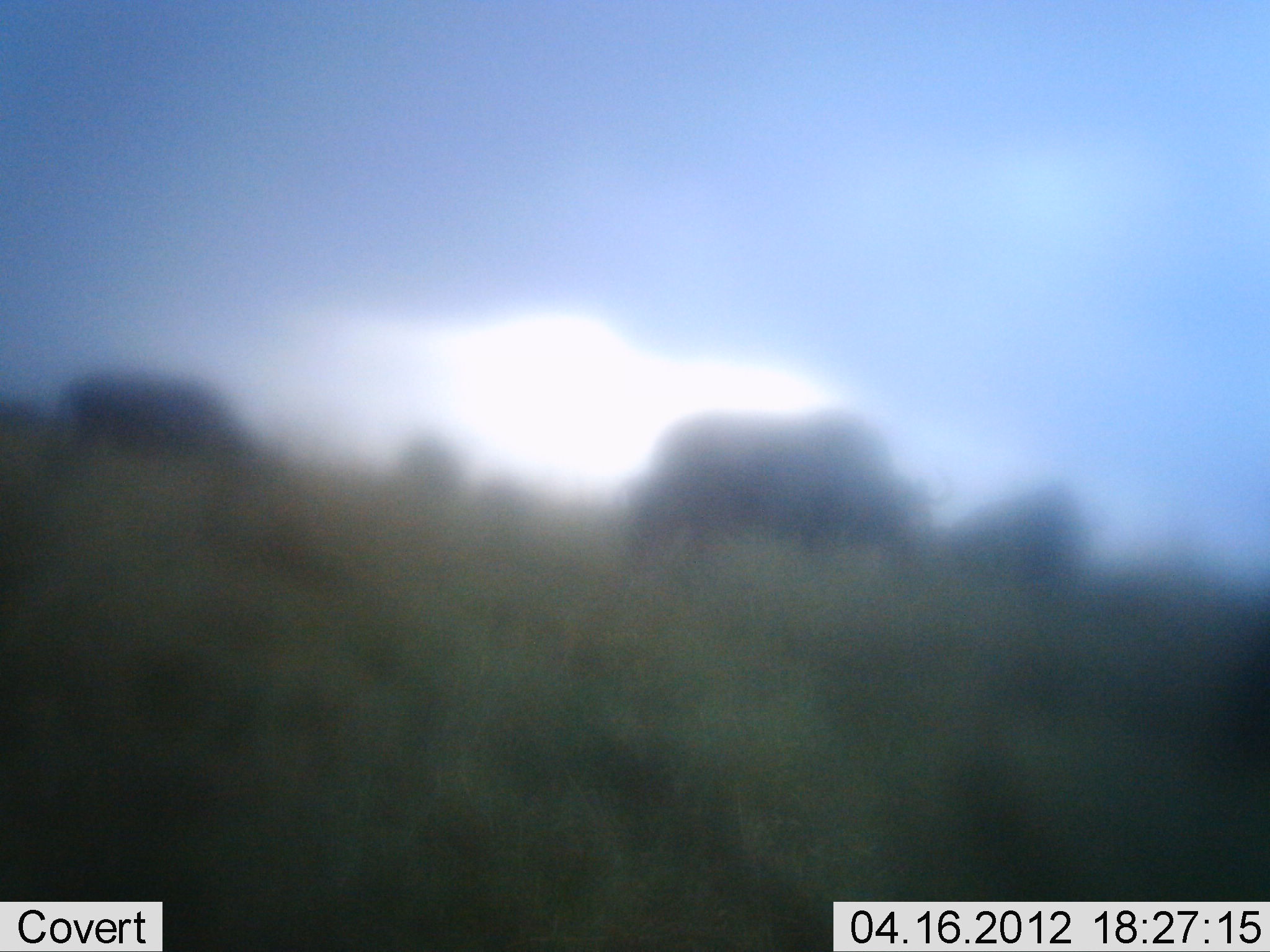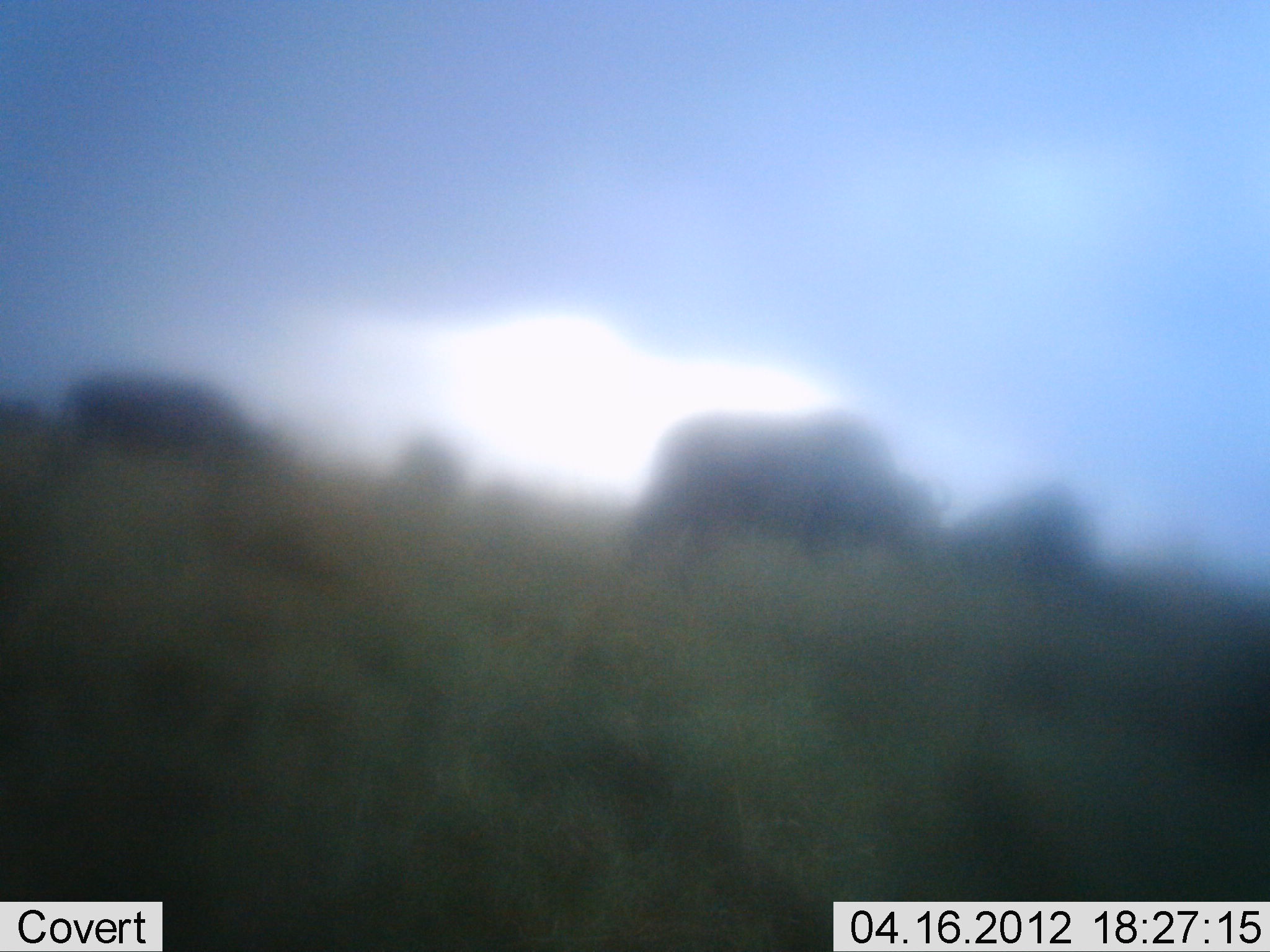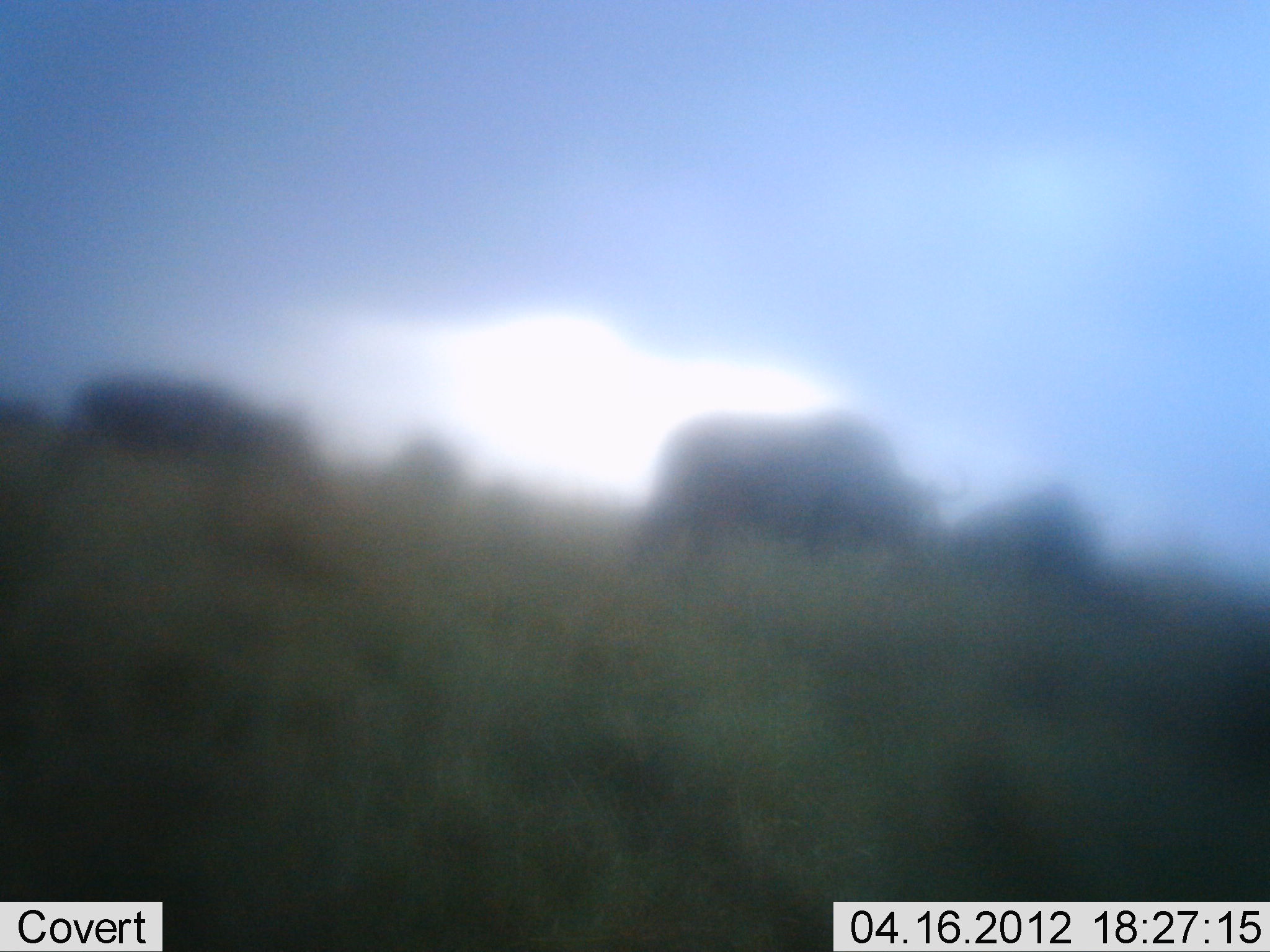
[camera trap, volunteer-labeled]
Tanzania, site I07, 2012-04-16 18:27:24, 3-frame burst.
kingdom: Animalia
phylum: Chordata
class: Mammalia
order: Artiodactyla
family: Bovidae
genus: Connochaetes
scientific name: Connochaetes taurinus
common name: blue wildebeest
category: wildebeest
Wildebeest (blue wildebeest) (Connochaetes taurinus), count 4. Behavior (volunteer vote fractions): standing 36%, resting 0%, moving 21%, interacting 0%. Young present (vote fraction): 7%. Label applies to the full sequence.